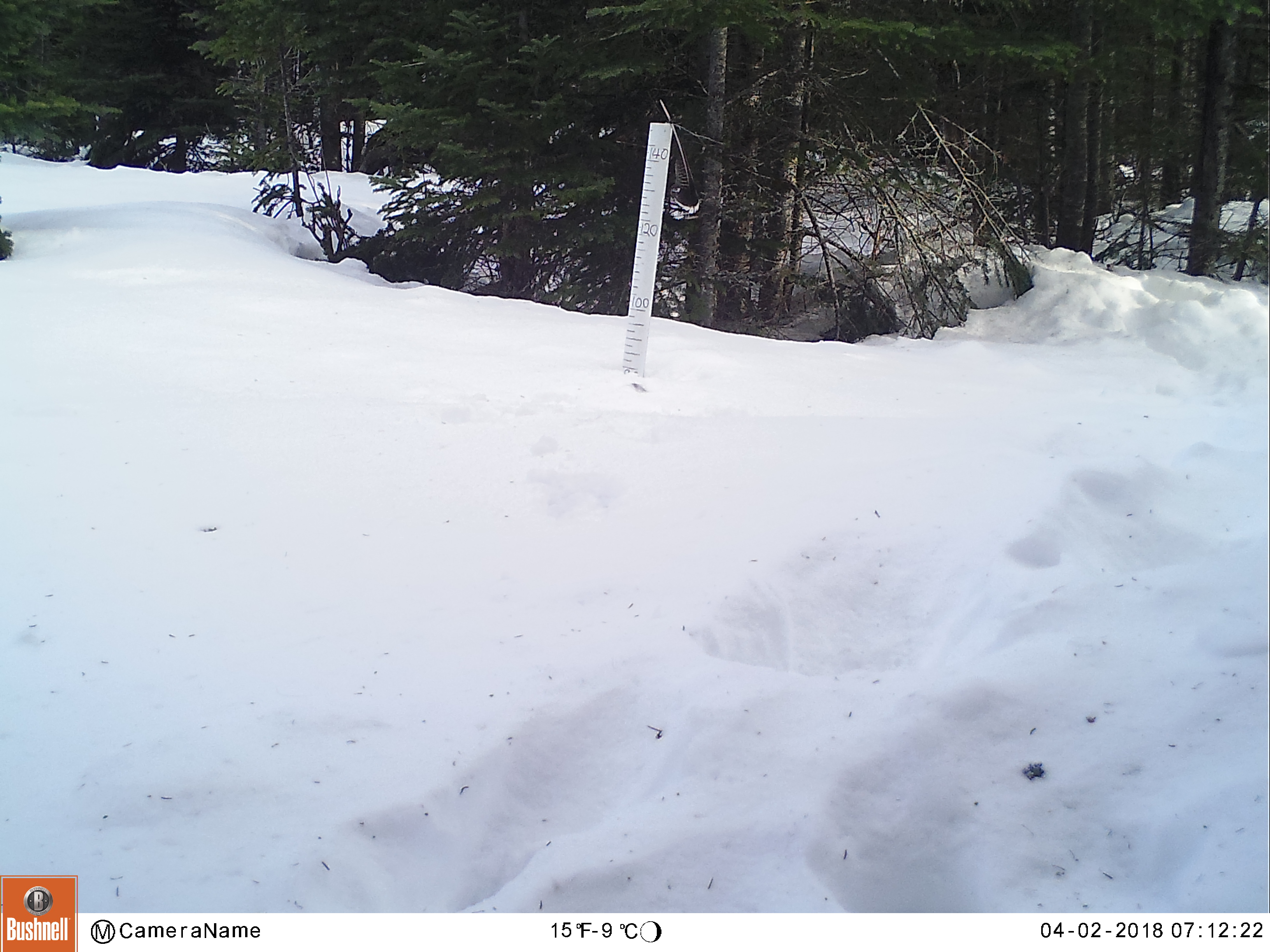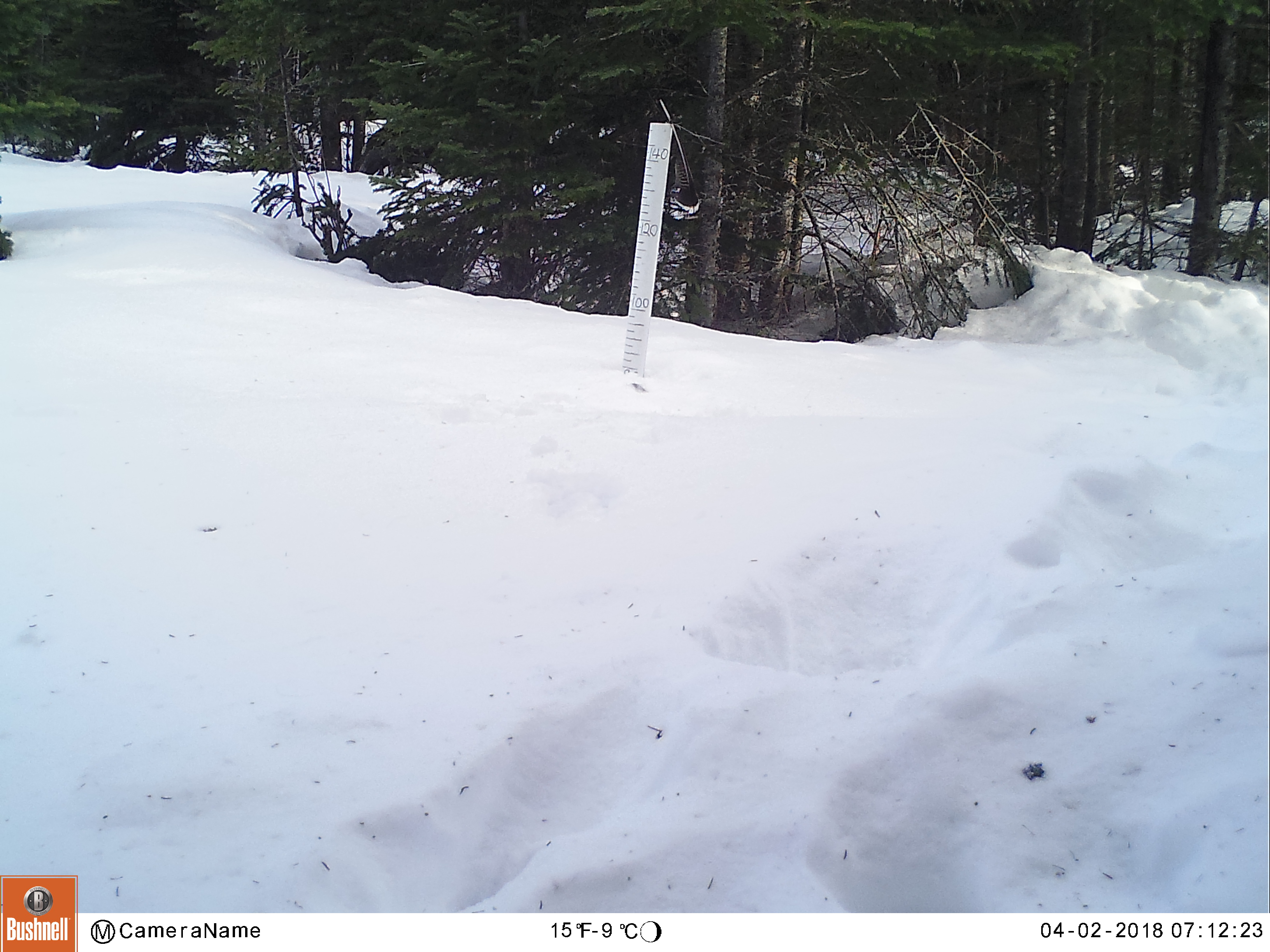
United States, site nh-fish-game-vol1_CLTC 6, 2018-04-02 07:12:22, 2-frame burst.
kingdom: Animalia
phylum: Chordata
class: Mammalia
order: Artiodactyla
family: Cervidae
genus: Alces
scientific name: Alces alces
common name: moose